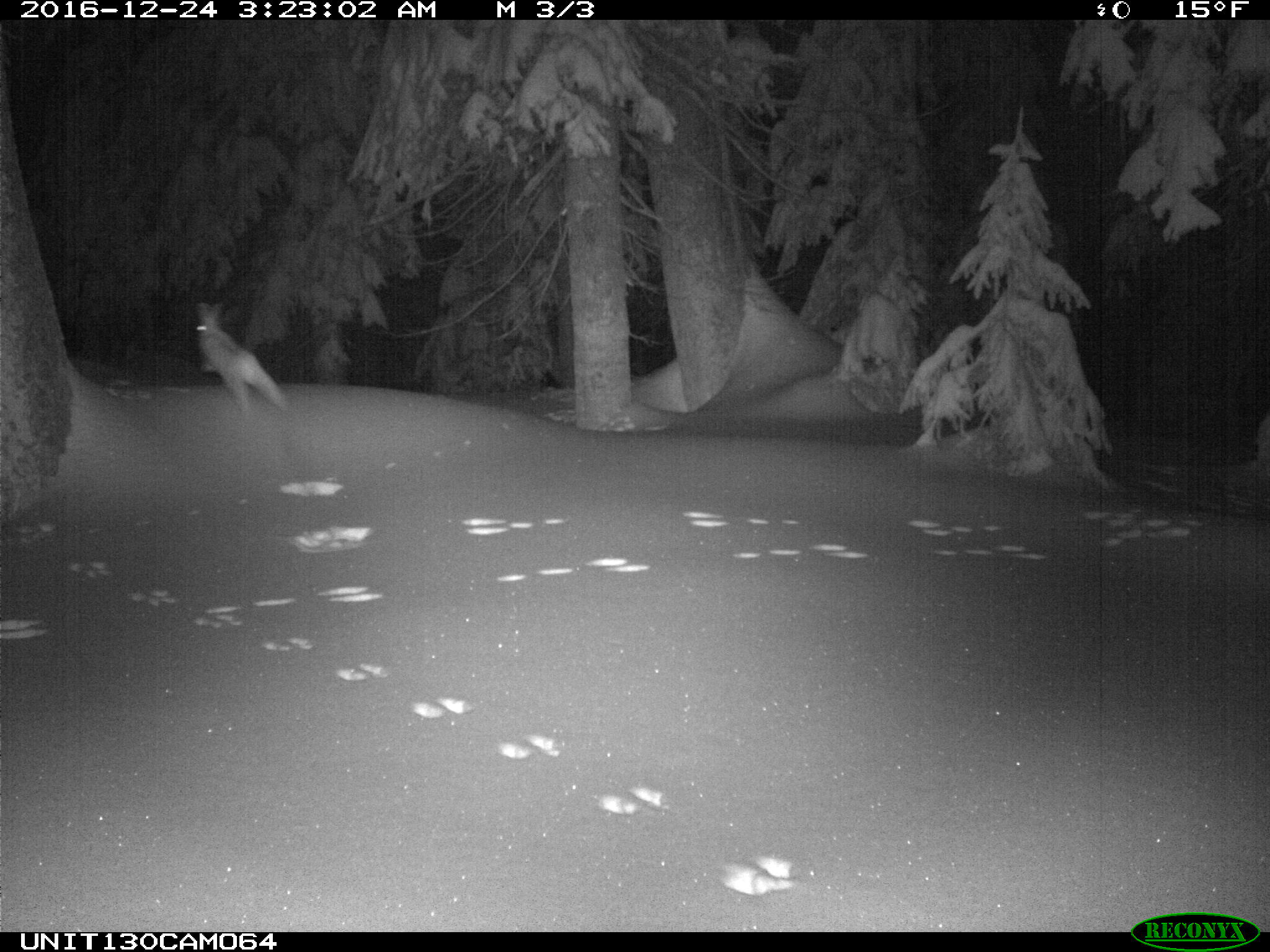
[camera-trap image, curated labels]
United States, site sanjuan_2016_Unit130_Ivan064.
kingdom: Animalia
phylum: Chordata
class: Mammalia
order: Lagomorpha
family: Leporidae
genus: Lepus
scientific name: Lepus americanus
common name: snowshoe hare